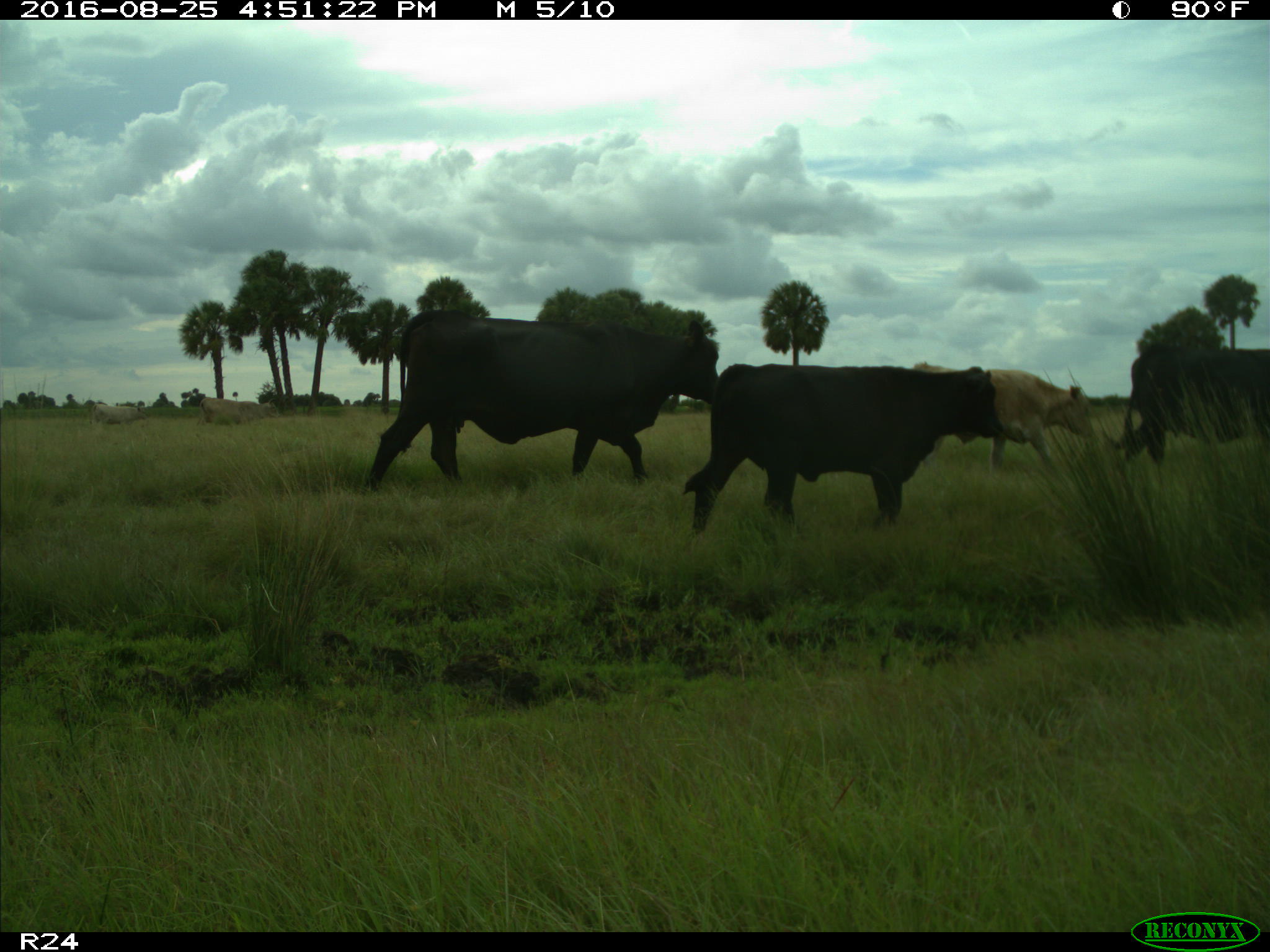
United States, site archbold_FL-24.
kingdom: Animalia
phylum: Chordata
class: Mammalia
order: Artiodactyla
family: Bovidae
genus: Bos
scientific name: Bos taurus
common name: domestic cow